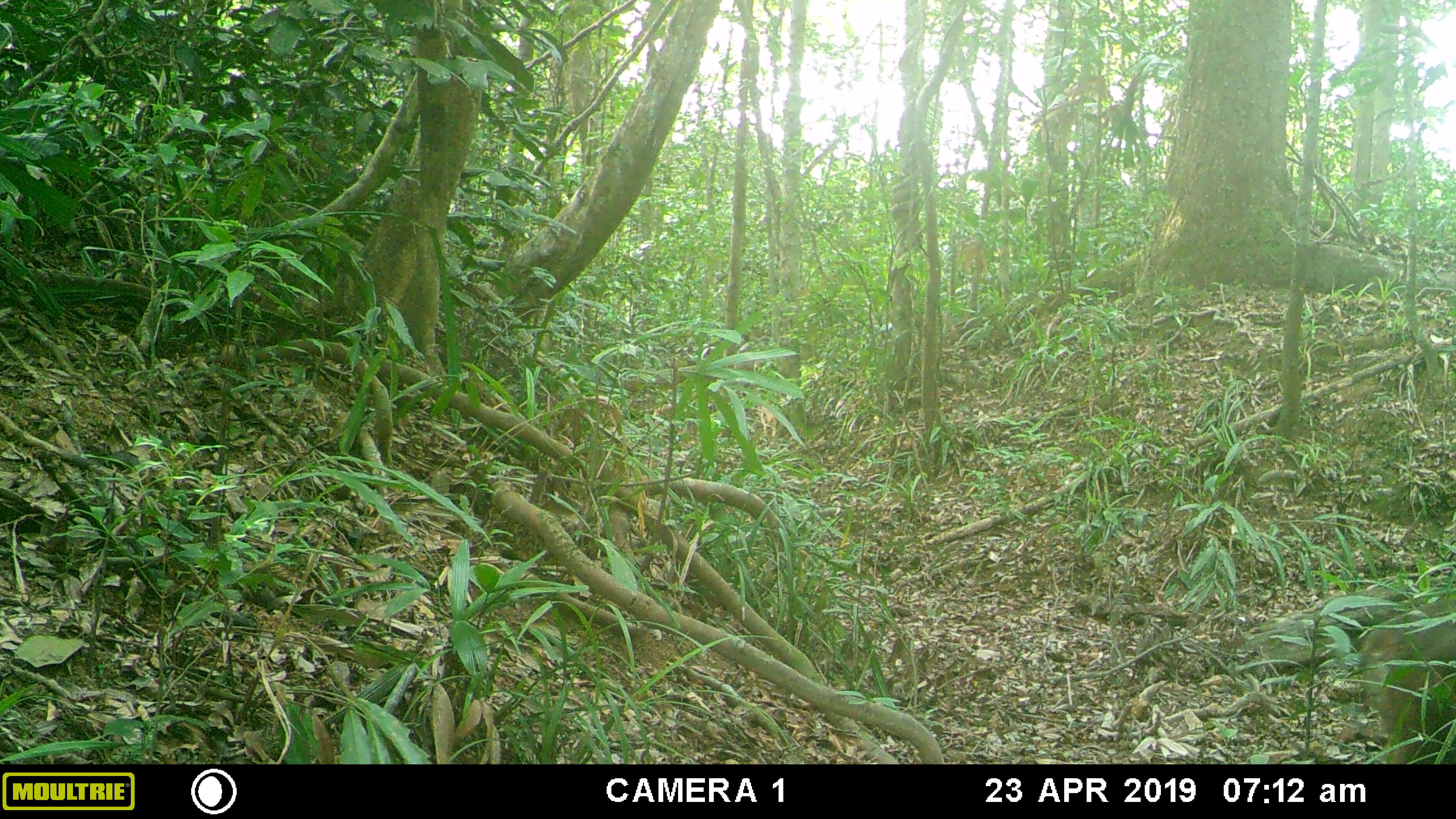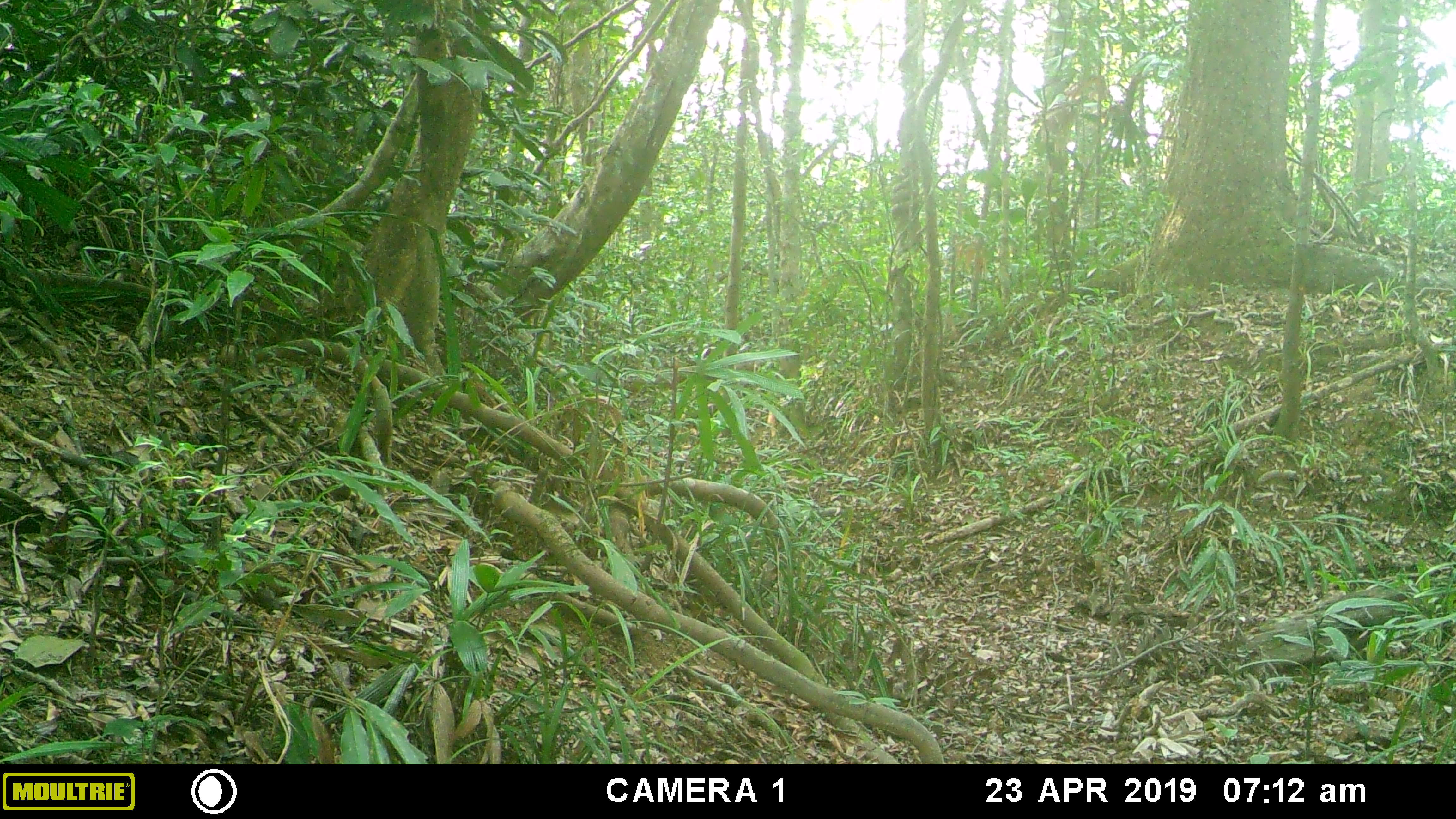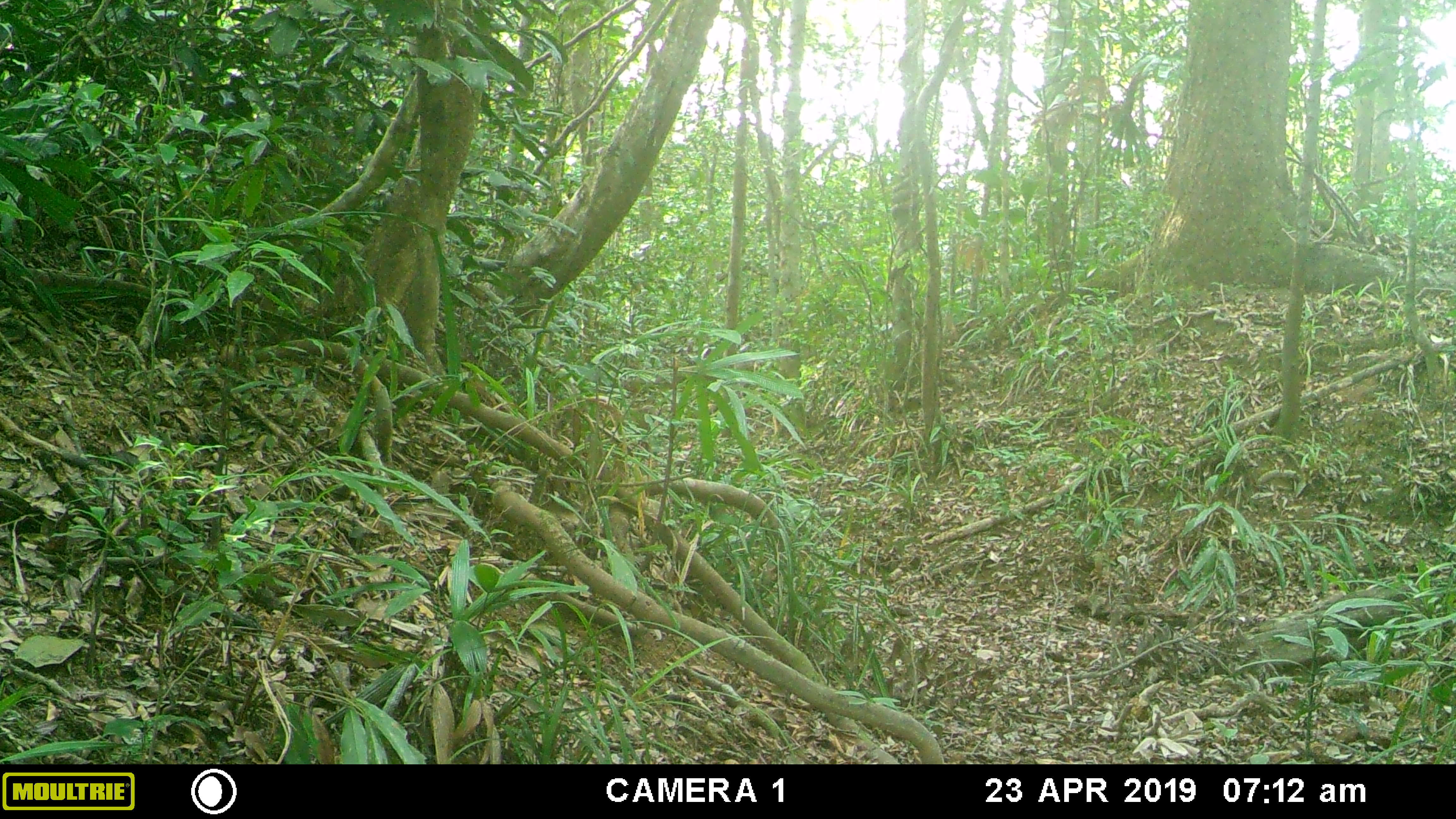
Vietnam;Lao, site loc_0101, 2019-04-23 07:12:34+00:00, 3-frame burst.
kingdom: Animalia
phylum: Chordata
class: Mammalia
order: Primates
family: Cercopithecidae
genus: Macaca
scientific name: Macaca arctoides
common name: stump-tailed macaque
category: stump tailed macaque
Stump tailed macaque (stump-tailed macaque) (Macaca arctoides). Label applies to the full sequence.